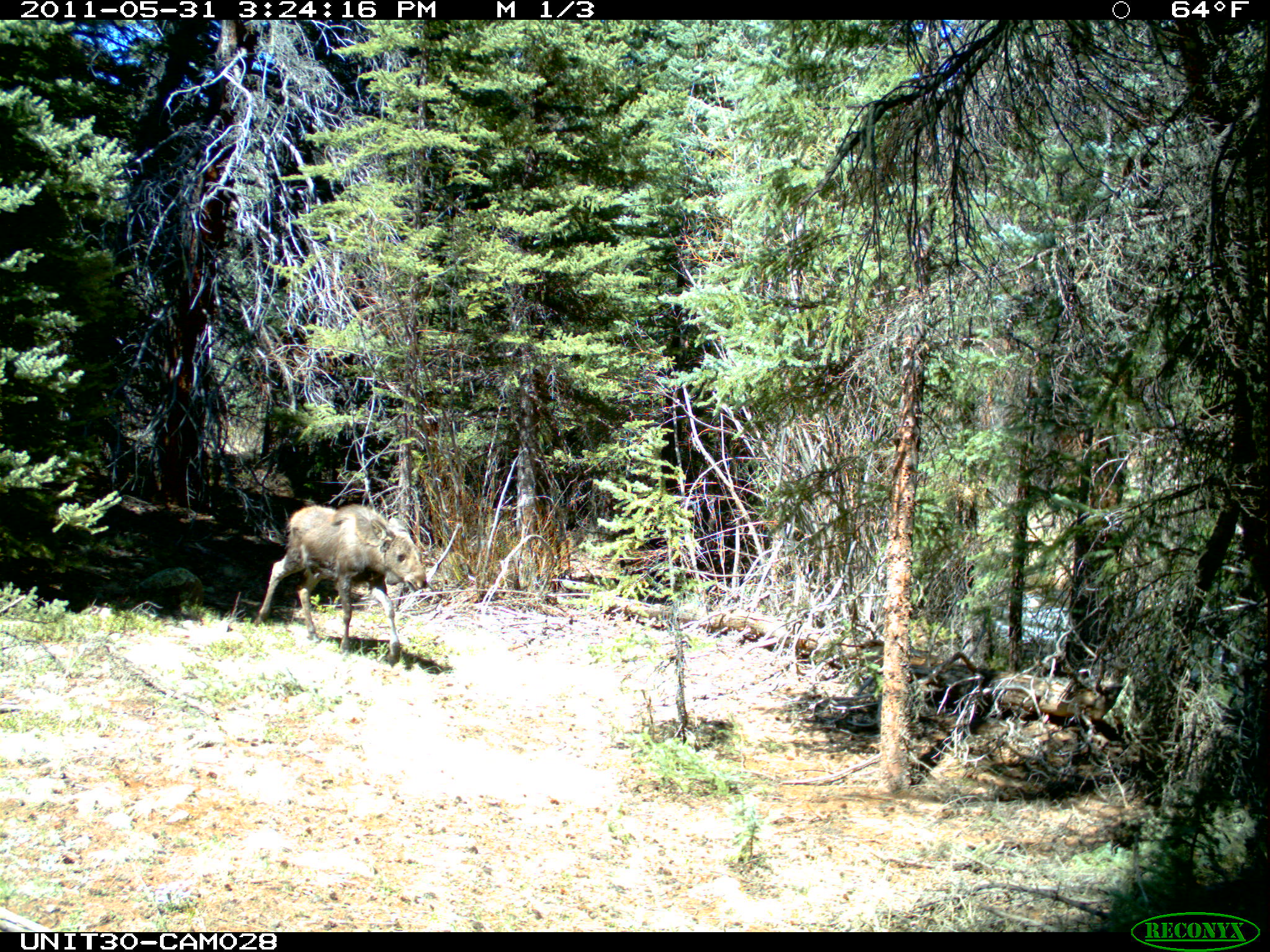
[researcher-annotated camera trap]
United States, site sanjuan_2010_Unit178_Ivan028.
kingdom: Animalia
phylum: Chordata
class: Mammalia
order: Artiodactyla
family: Cervidae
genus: Alces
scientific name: Alces alces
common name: moose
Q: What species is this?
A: Alces alces (moose).